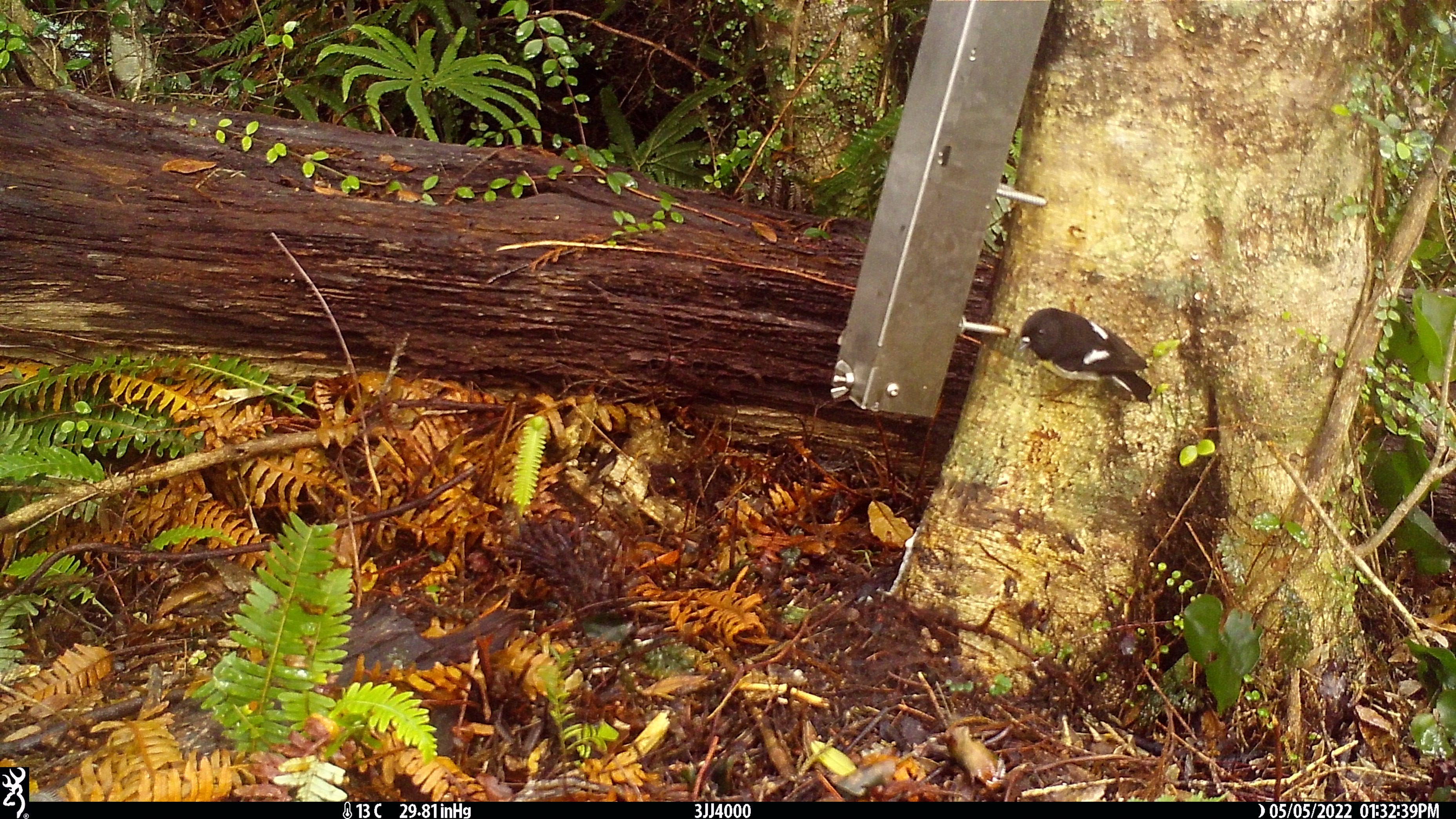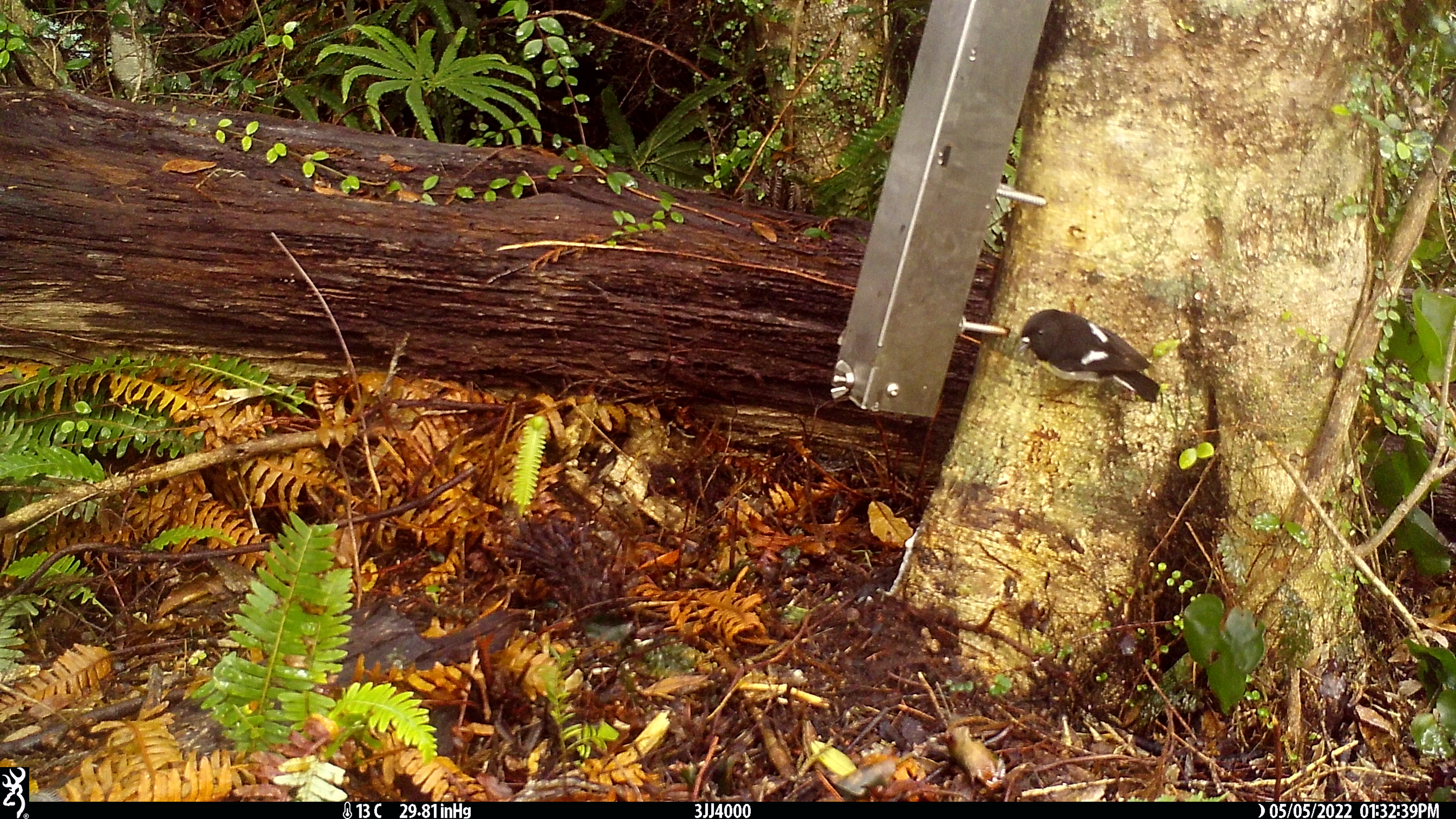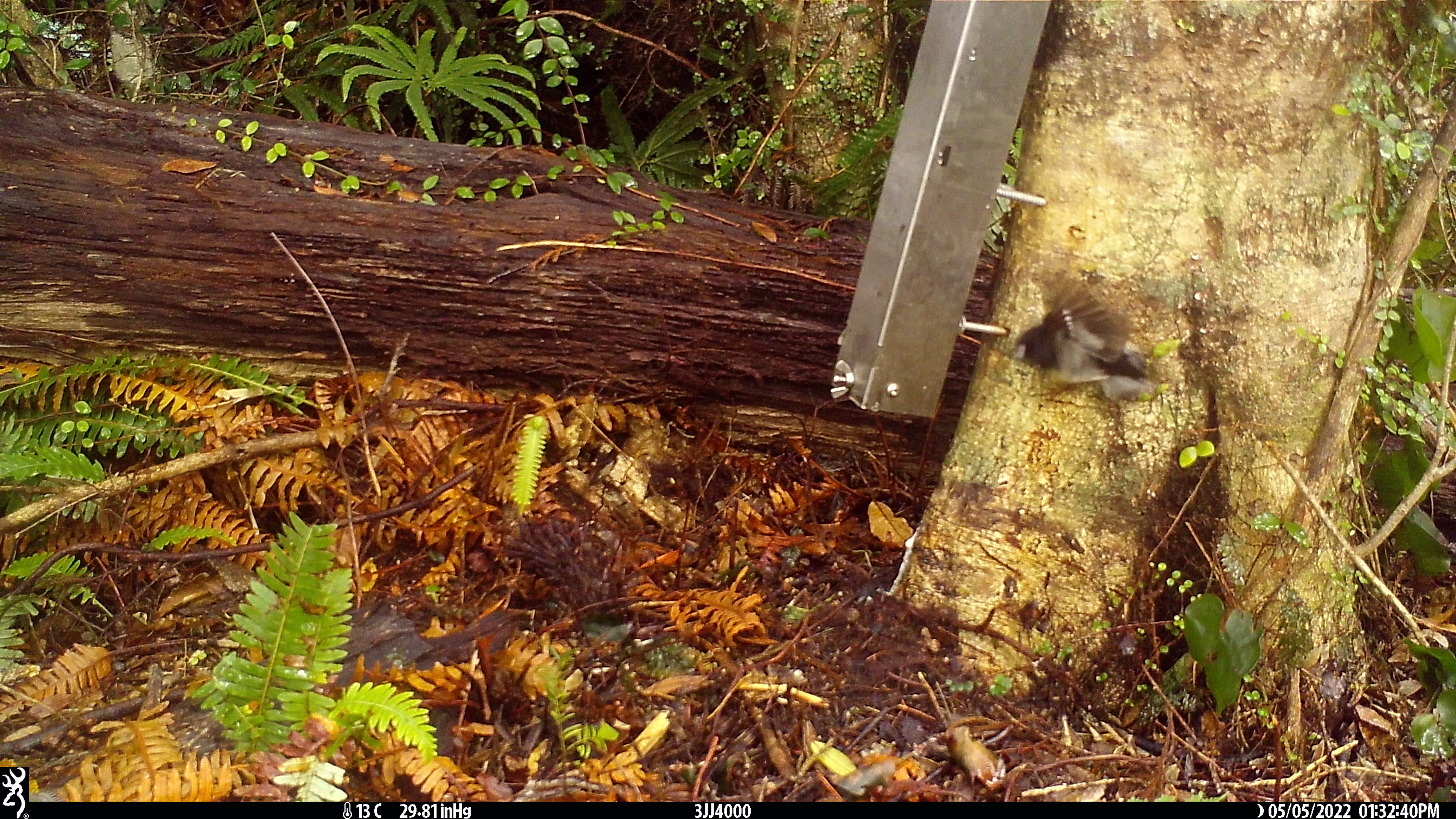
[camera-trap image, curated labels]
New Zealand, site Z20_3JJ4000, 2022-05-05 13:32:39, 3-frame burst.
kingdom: Animalia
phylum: Chordata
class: Aves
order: Passeriformes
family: Petroicidae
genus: Petroica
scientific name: Petroica macrocephala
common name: tomtit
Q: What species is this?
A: Tomtit (Petroica macrocephala).